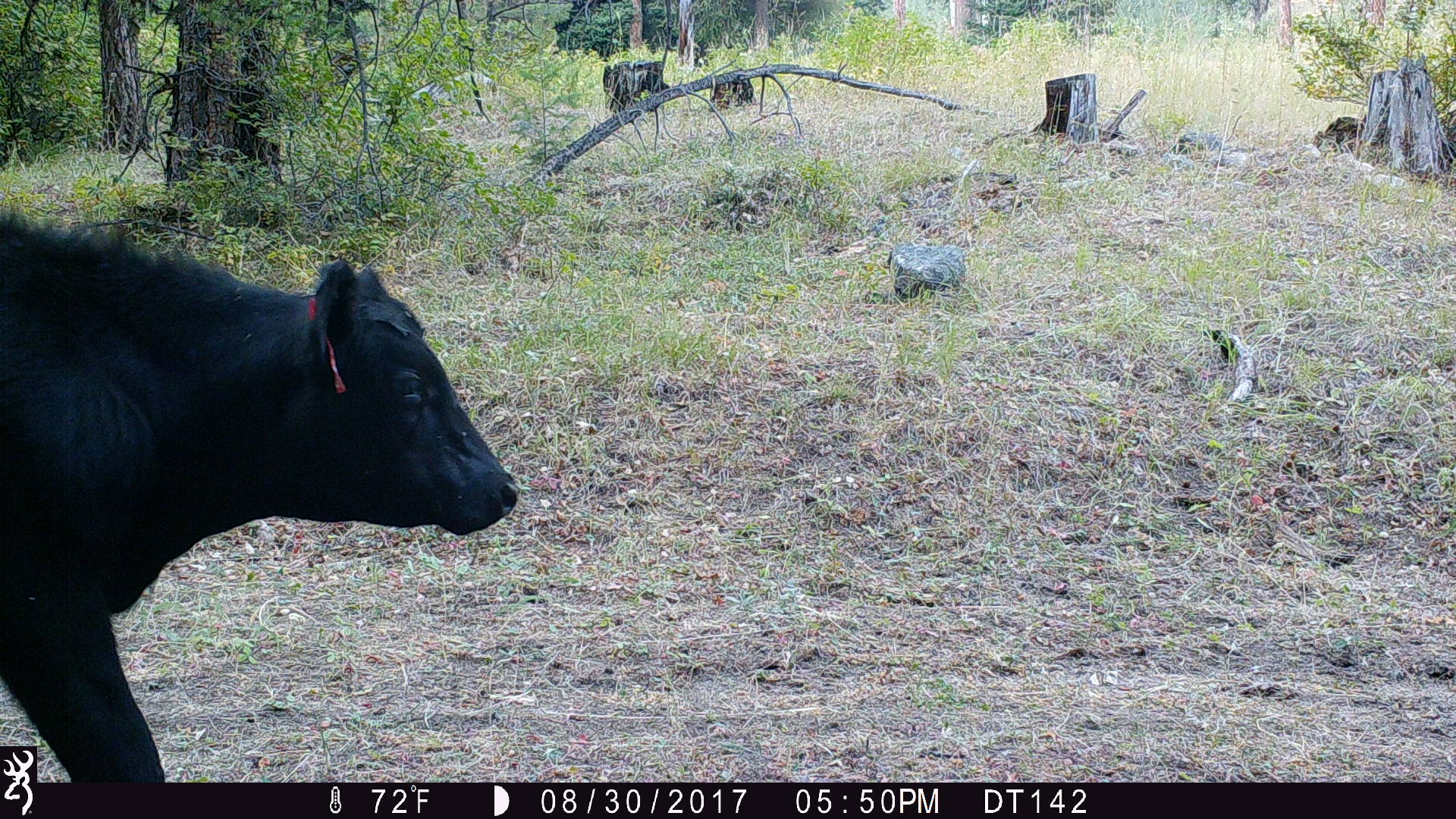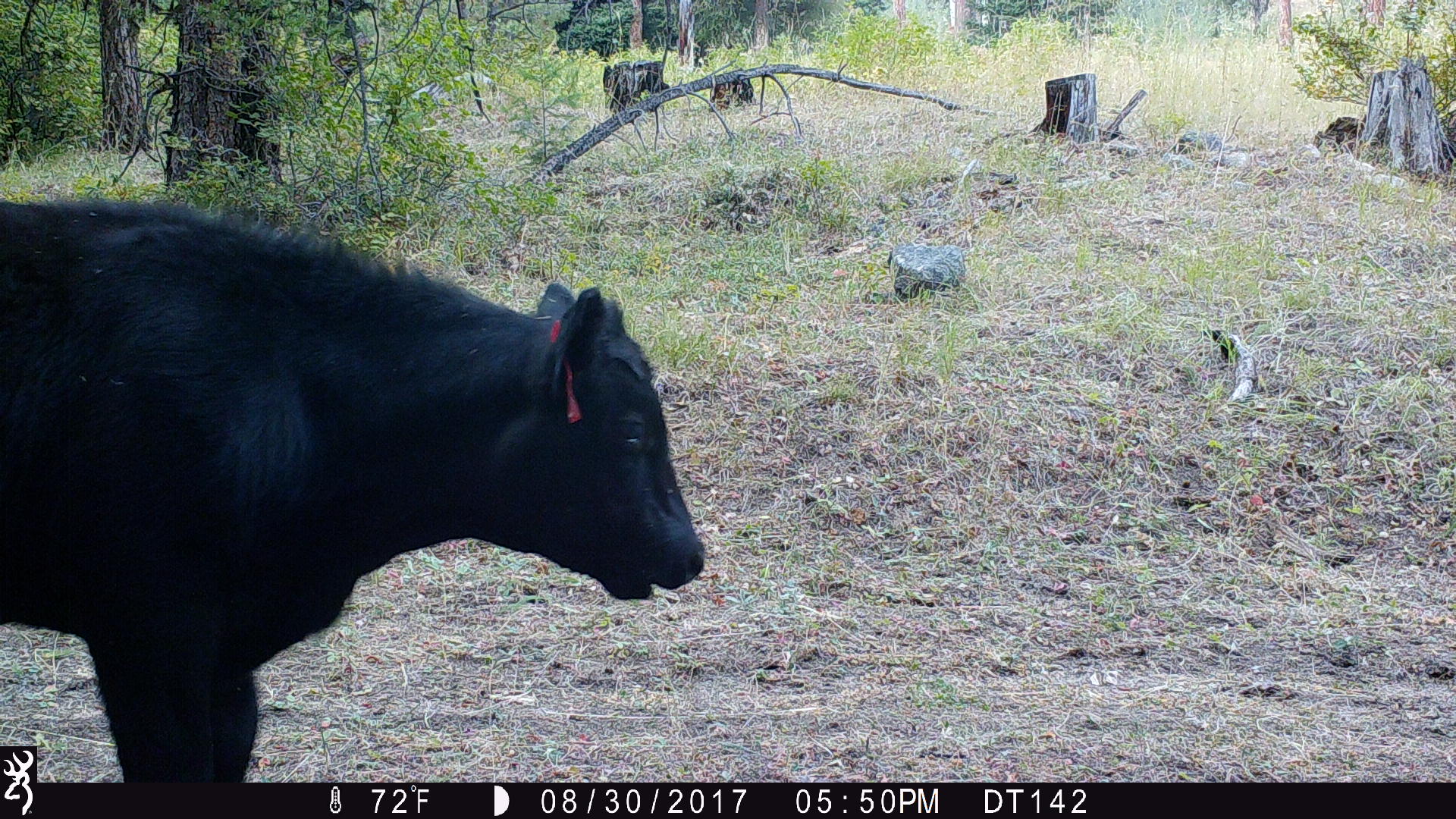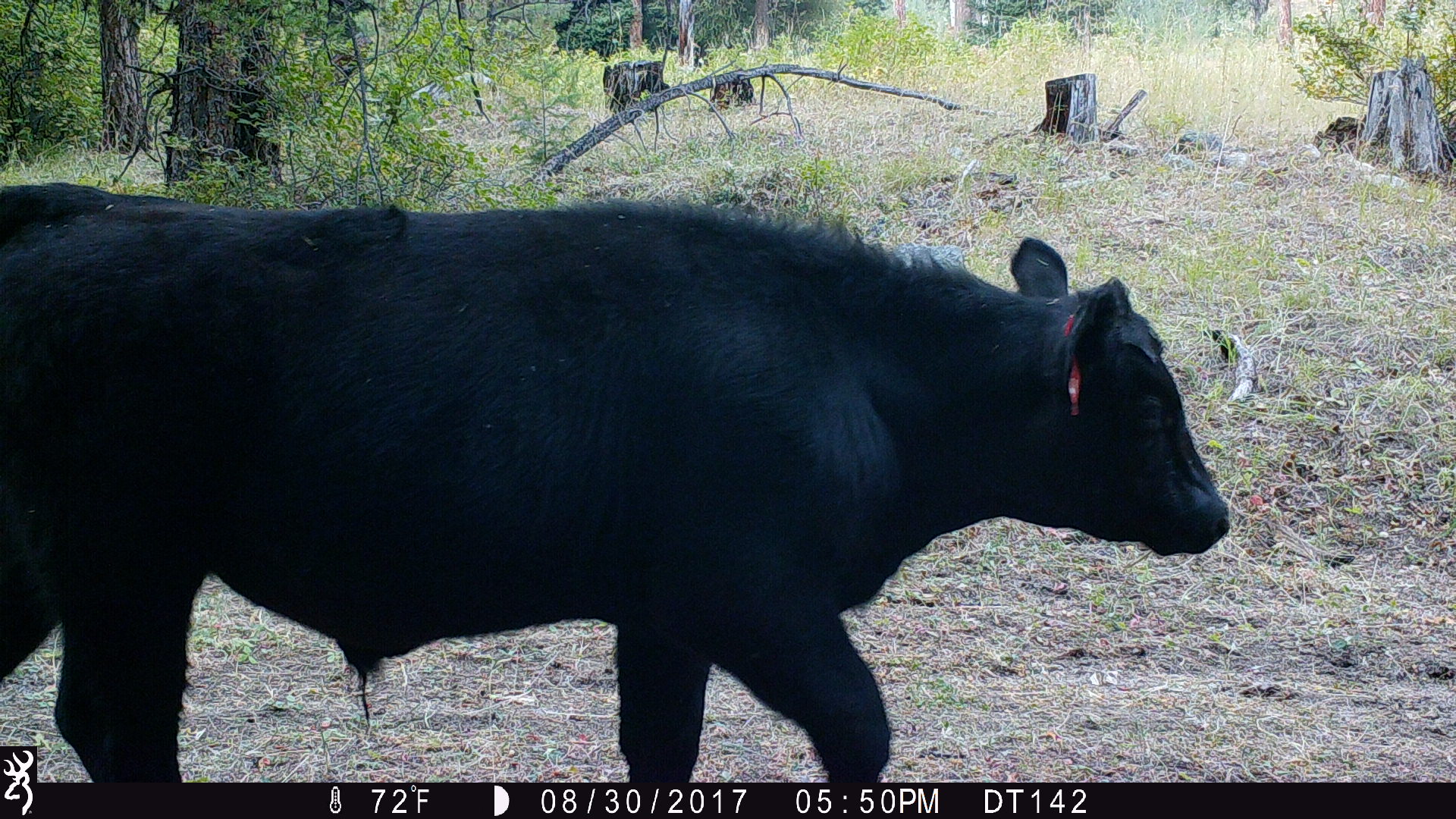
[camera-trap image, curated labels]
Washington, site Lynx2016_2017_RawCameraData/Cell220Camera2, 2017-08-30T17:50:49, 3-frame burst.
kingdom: Animalia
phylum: Chordata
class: Mammalia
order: Artiodactyla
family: Bovidae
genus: Bos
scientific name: Bos taurus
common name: domestic cattle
Domestic cattle (Bos taurus). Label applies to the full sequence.